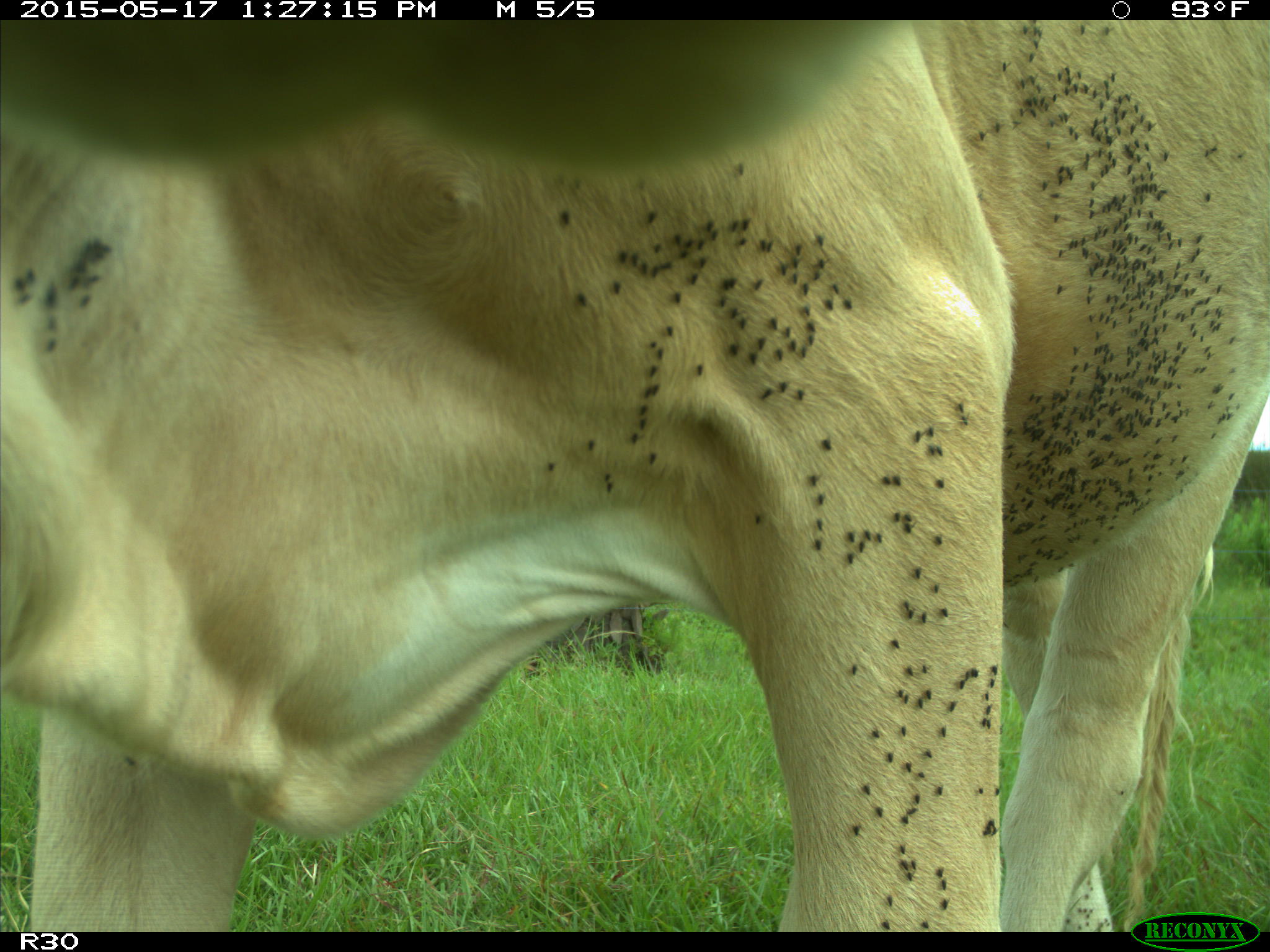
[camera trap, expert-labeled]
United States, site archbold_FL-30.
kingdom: Animalia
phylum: Chordata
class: Mammalia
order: Artiodactyla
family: Bovidae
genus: Bos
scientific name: Bos taurus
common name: domestic cow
Bos taurus (domestic cow).